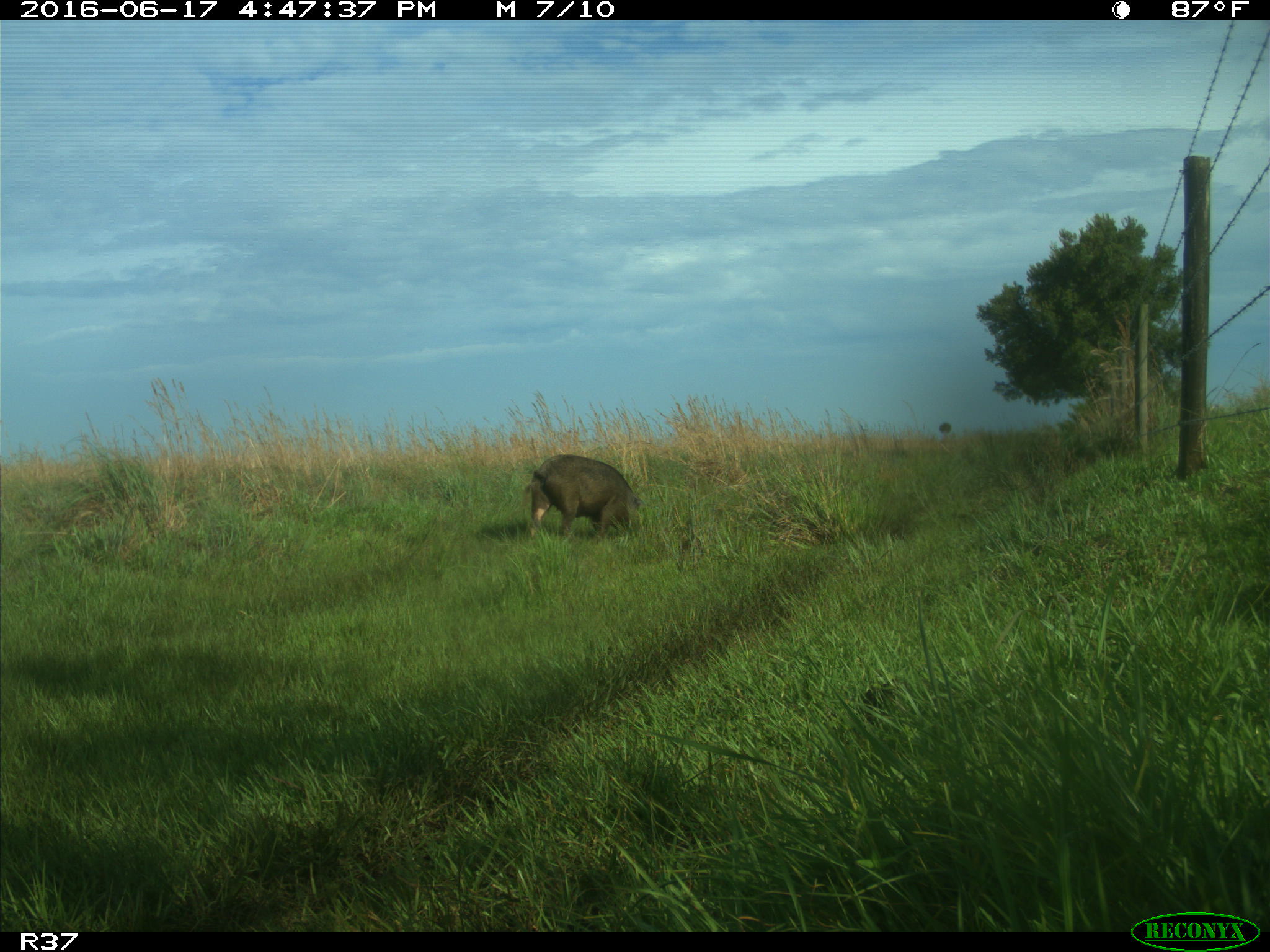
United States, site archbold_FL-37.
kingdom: Animalia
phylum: Chordata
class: Mammalia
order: Artiodactyla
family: Suidae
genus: Sus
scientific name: Sus scrofa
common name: wild boar